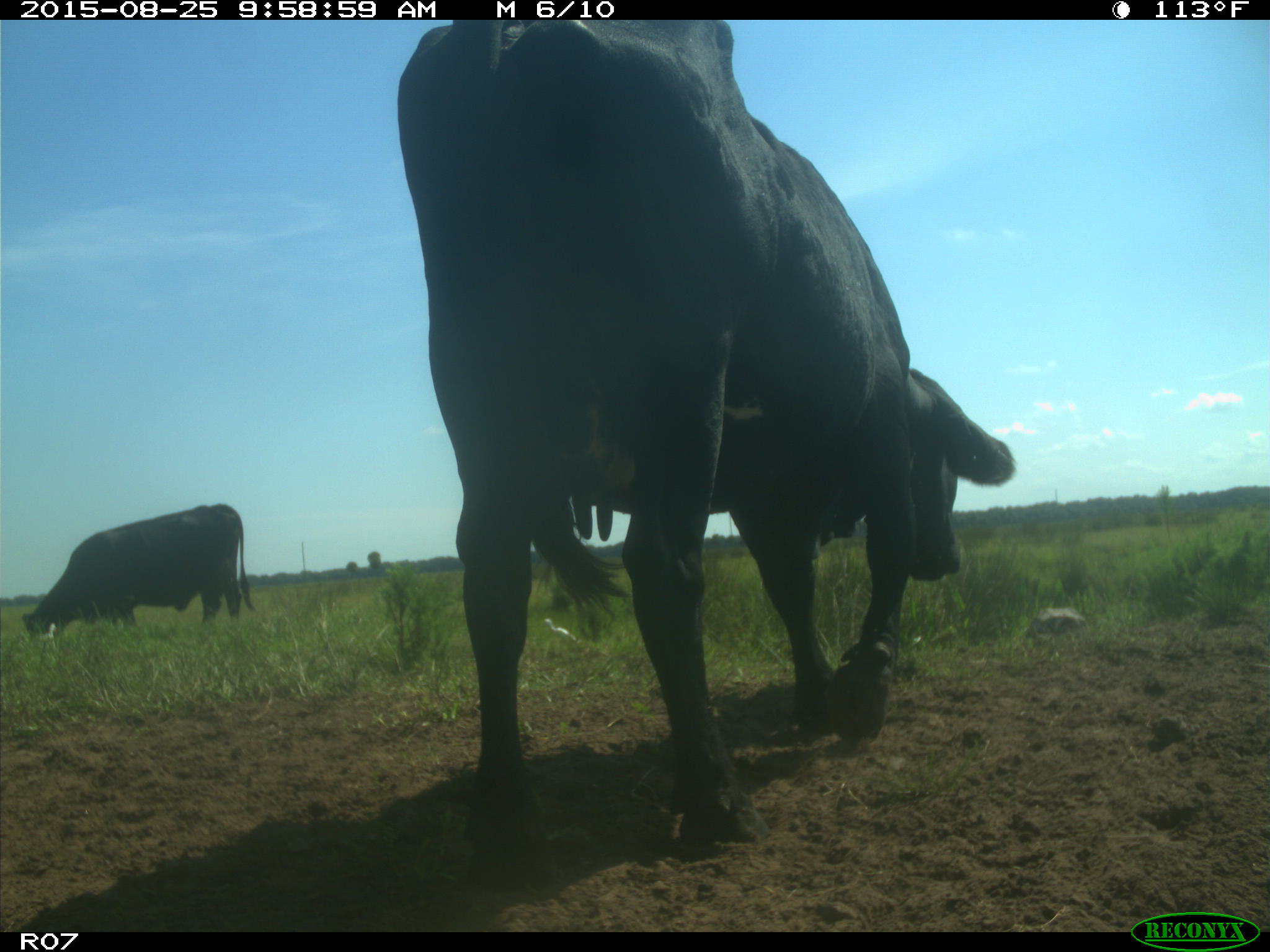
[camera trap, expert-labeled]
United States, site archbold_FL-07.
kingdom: Animalia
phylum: Chordata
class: Mammalia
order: Artiodactyla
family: Bovidae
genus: Bos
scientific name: Bos taurus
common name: domestic cow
Bos taurus (domestic cow).